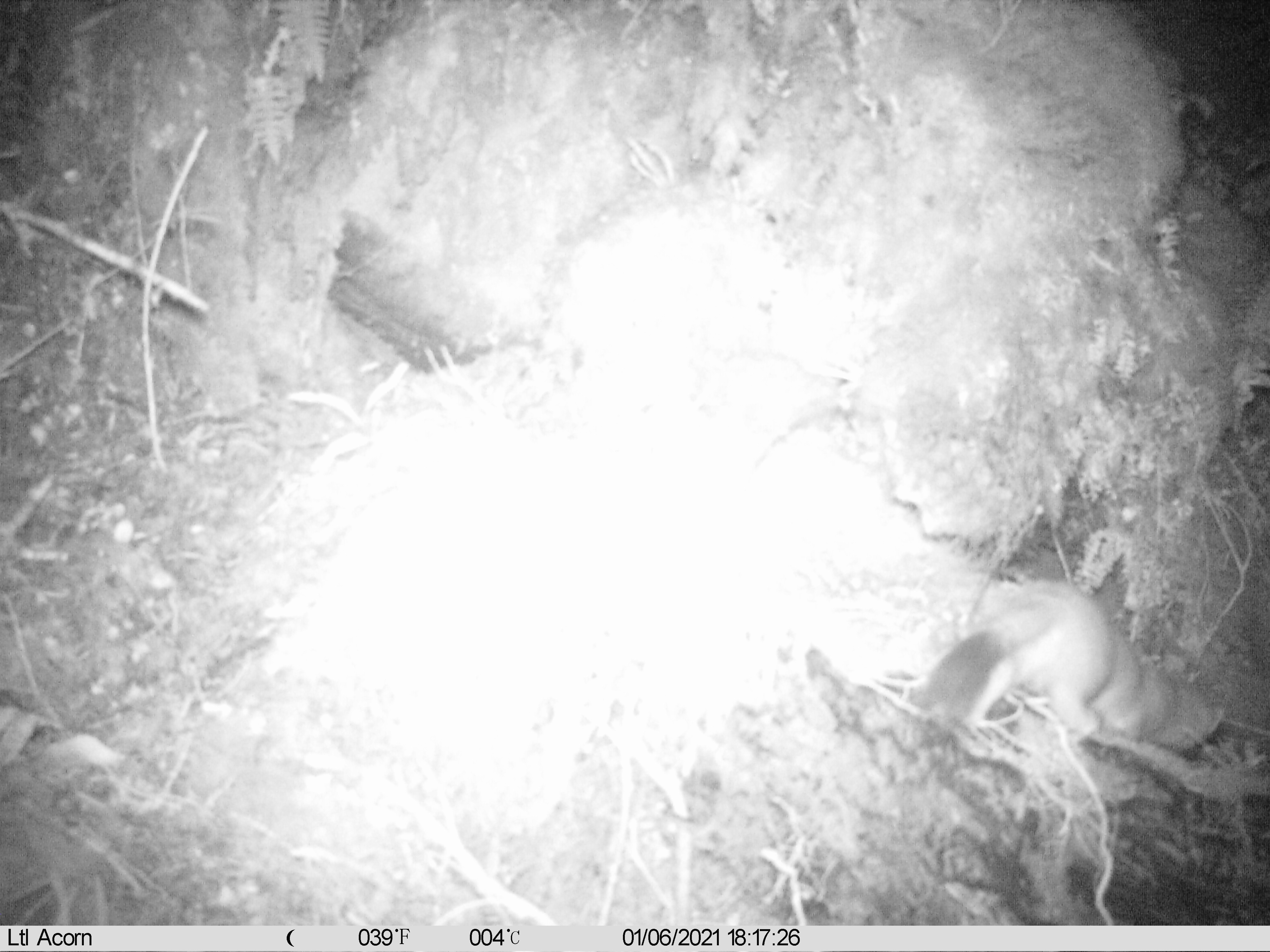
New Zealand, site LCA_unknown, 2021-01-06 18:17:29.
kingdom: Animalia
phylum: Chordata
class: Mammalia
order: Carnivora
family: Mustelidae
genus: Mustela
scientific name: Mustela erminea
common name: stoat